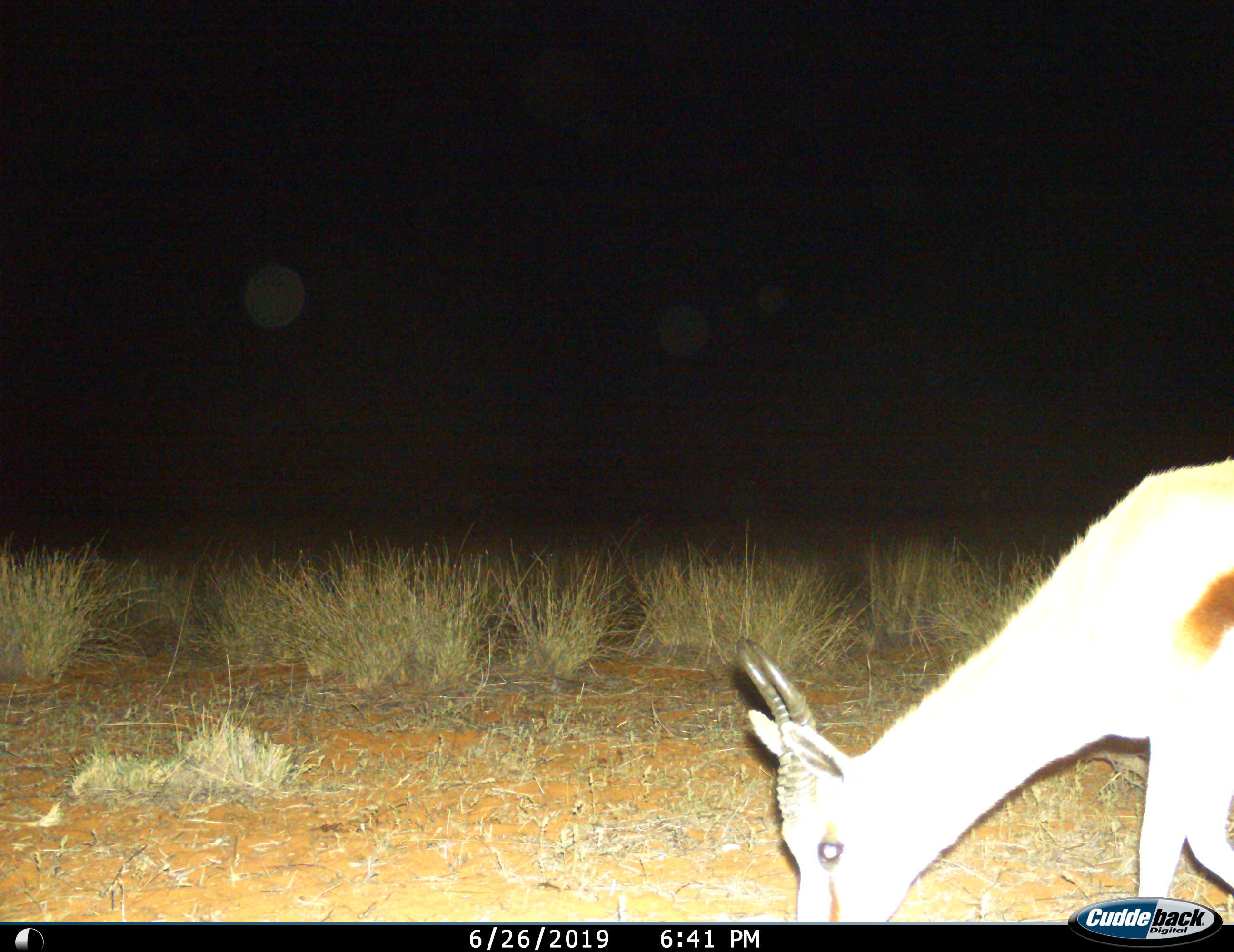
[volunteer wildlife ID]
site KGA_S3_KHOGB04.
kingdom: Animalia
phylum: Chordata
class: Mammalia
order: Artiodactyla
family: Bovidae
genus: Antidorcas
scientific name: Antidorcas marsupialis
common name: springbok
Springbok (Antidorcas marsupialis), count 1. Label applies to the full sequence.